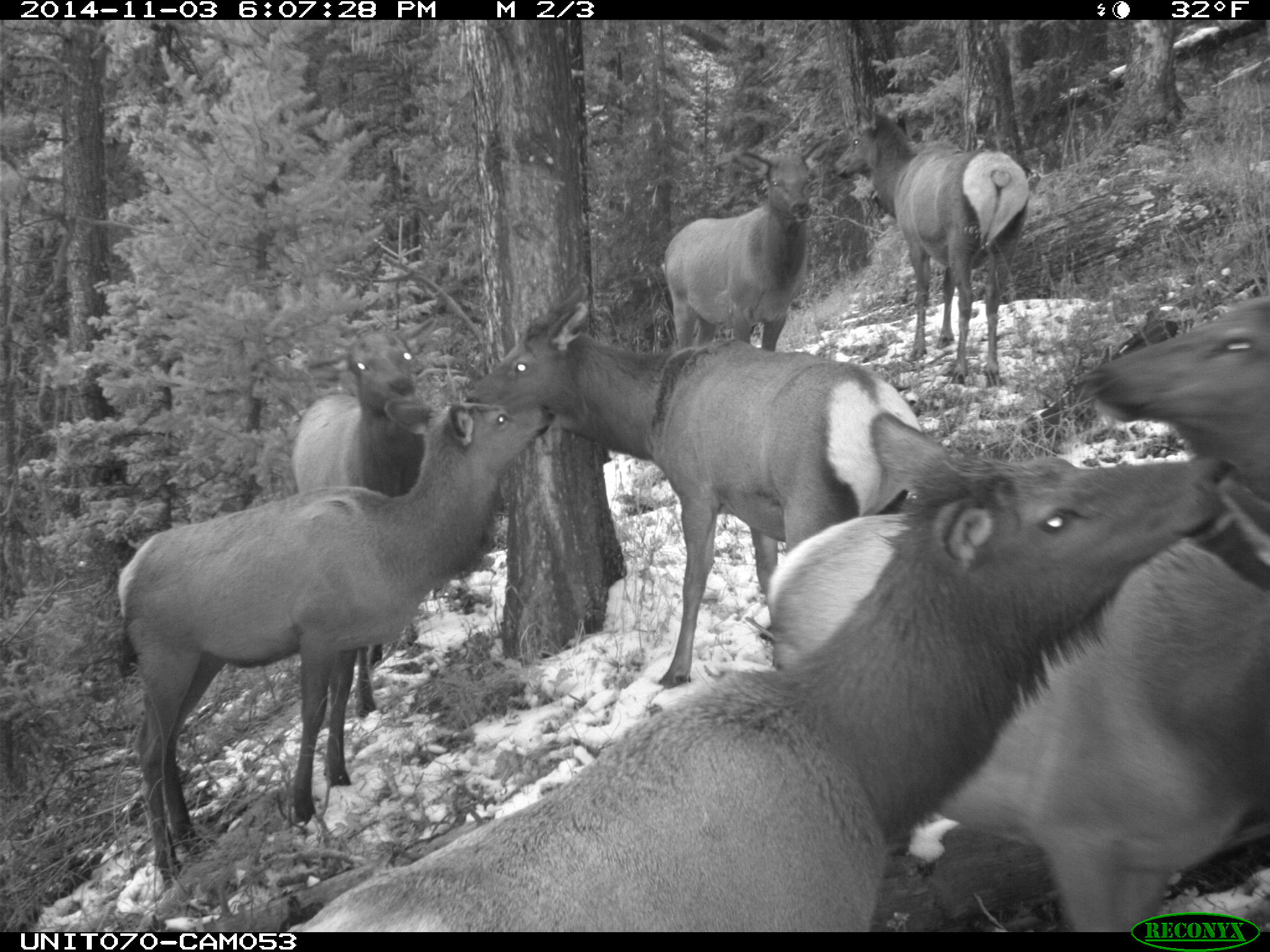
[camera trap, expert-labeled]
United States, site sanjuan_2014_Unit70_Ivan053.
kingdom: Animalia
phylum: Chordata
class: Mammalia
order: Artiodactyla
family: Cervidae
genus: Cervus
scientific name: Cervus elaphus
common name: red deer